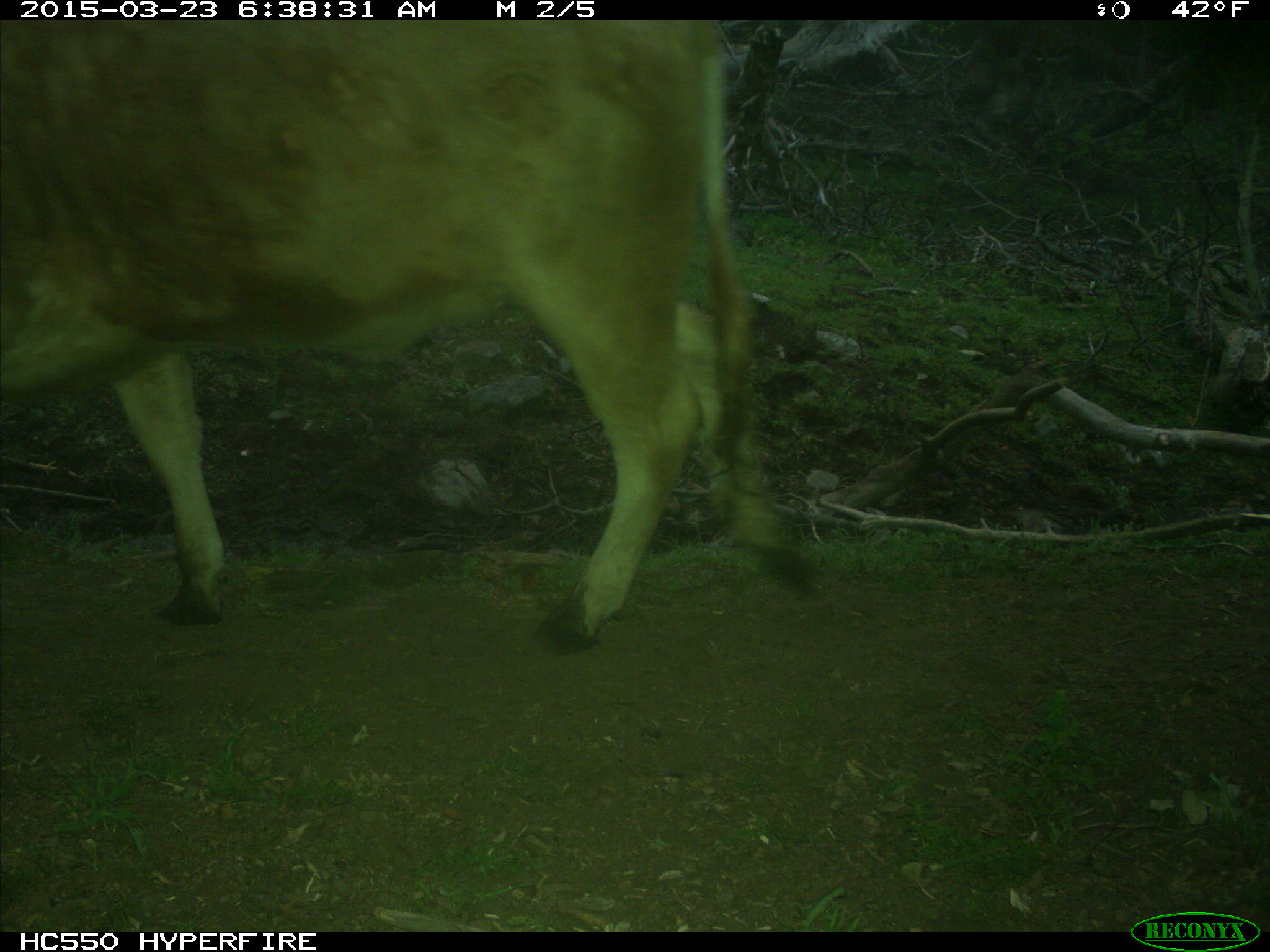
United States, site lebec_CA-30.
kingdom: Animalia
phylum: Chordata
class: Mammalia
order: Artiodactyla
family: Bovidae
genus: Bos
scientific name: Bos taurus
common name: domestic cow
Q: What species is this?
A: Bos taurus (domestic cow).